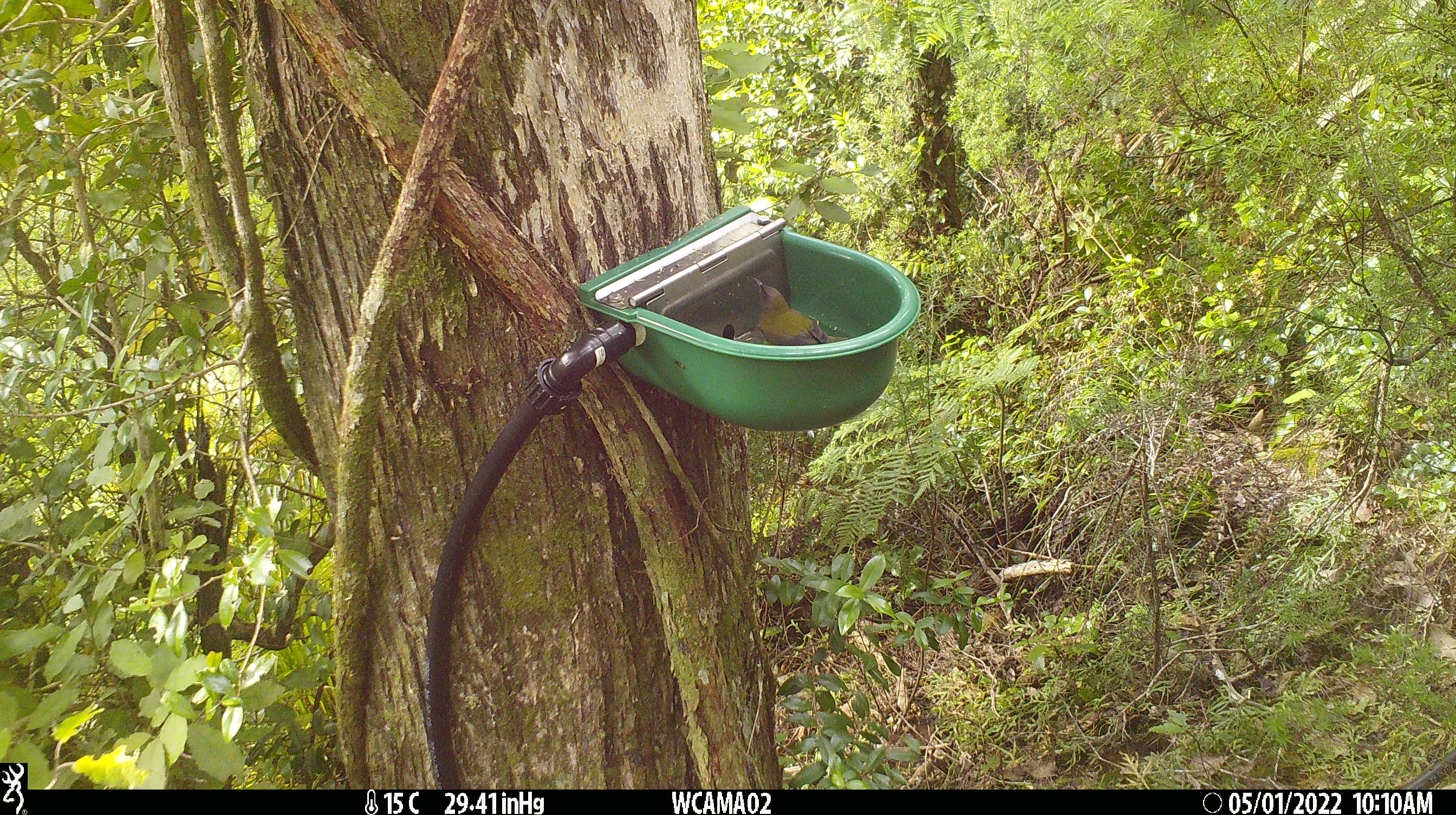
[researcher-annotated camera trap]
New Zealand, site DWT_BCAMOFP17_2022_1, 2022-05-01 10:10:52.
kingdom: Animalia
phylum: Chordata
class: Aves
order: Passeriformes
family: Meliphagidae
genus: Anthornis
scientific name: Anthornis melanura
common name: new zealand bellbird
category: bellbird